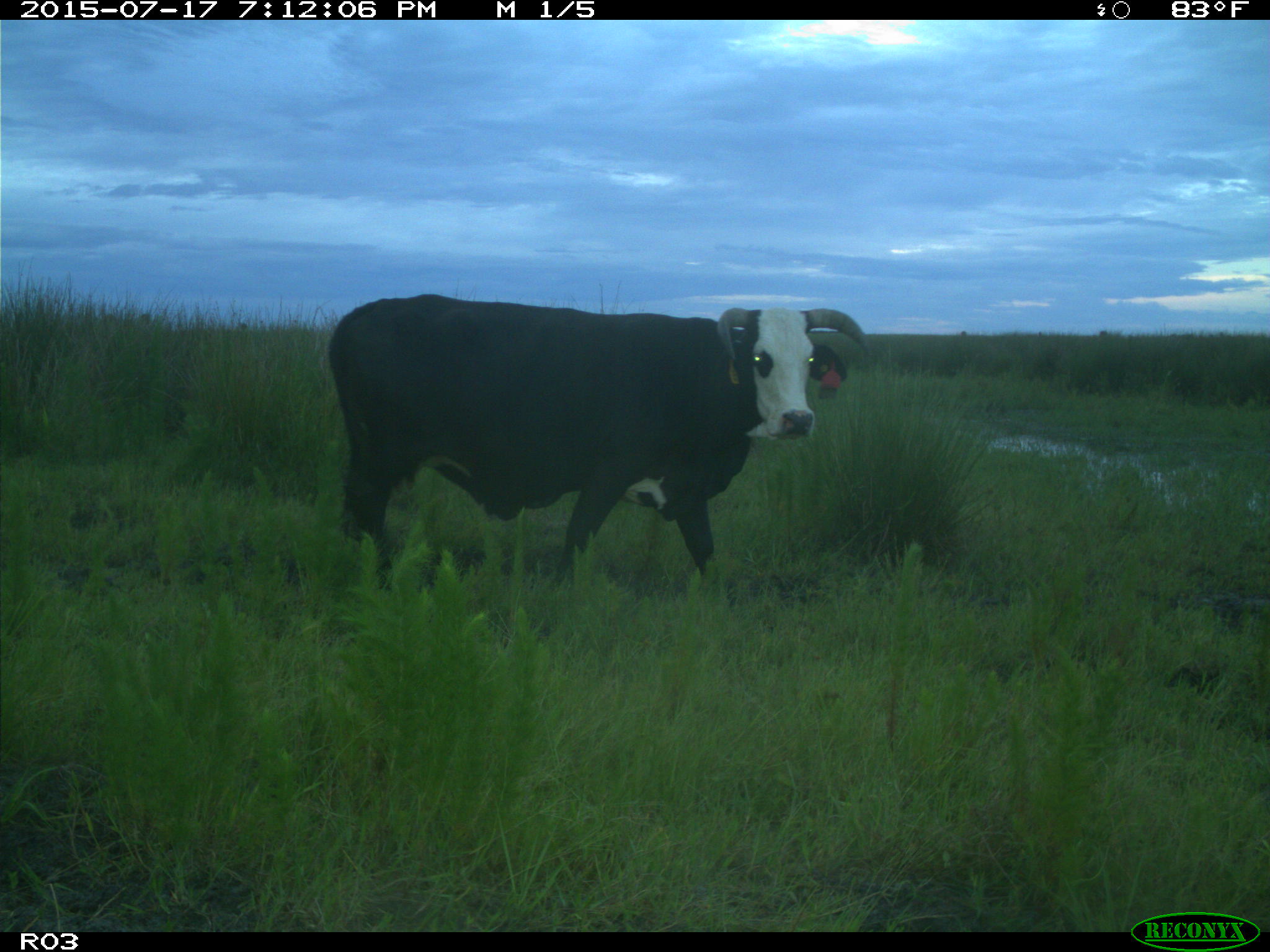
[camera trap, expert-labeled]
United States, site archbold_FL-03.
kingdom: Animalia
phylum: Chordata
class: Mammalia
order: Artiodactyla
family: Bovidae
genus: Bos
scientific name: Bos taurus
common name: domestic cow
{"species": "Bos taurus (domestic cow)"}